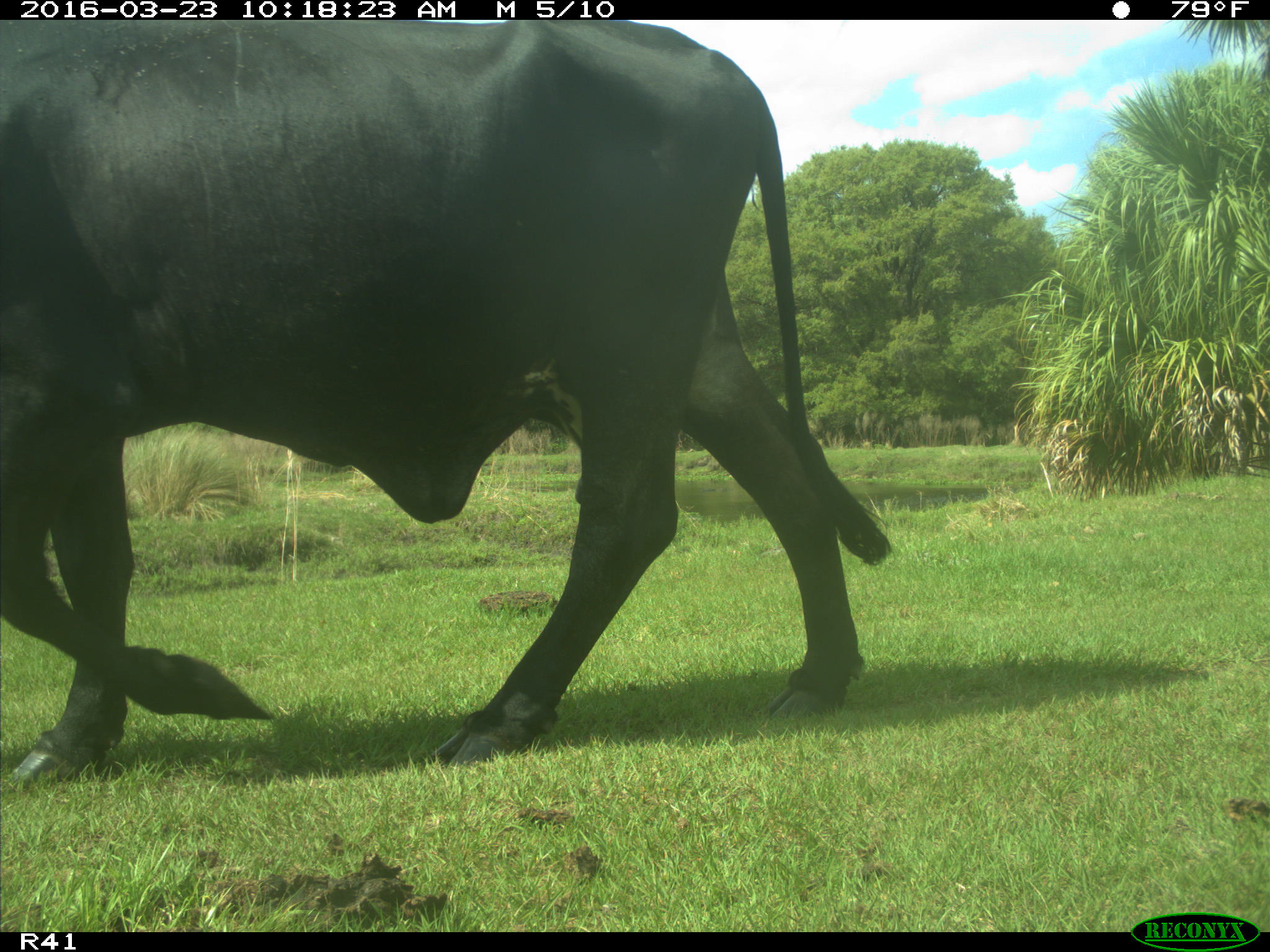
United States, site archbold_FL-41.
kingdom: Animalia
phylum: Chordata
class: Mammalia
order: Artiodactyla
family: Bovidae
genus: Bos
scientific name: Bos taurus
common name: domestic cow